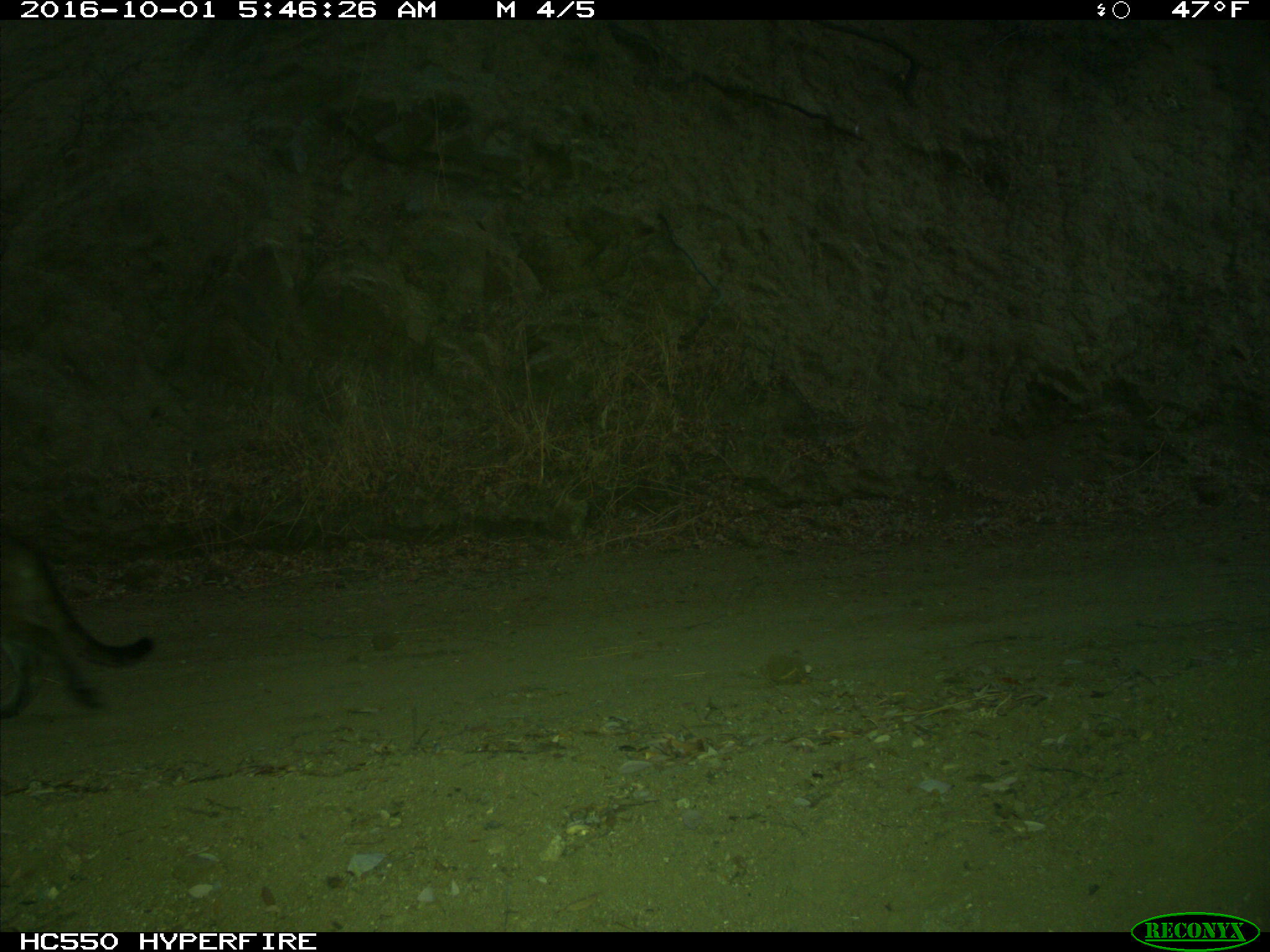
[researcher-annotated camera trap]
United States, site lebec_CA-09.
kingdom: Animalia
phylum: Chordata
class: Mammalia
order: Carnivora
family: Felidae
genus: Puma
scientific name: Puma concolor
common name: mountain lion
Puma concolor (mountain lion).